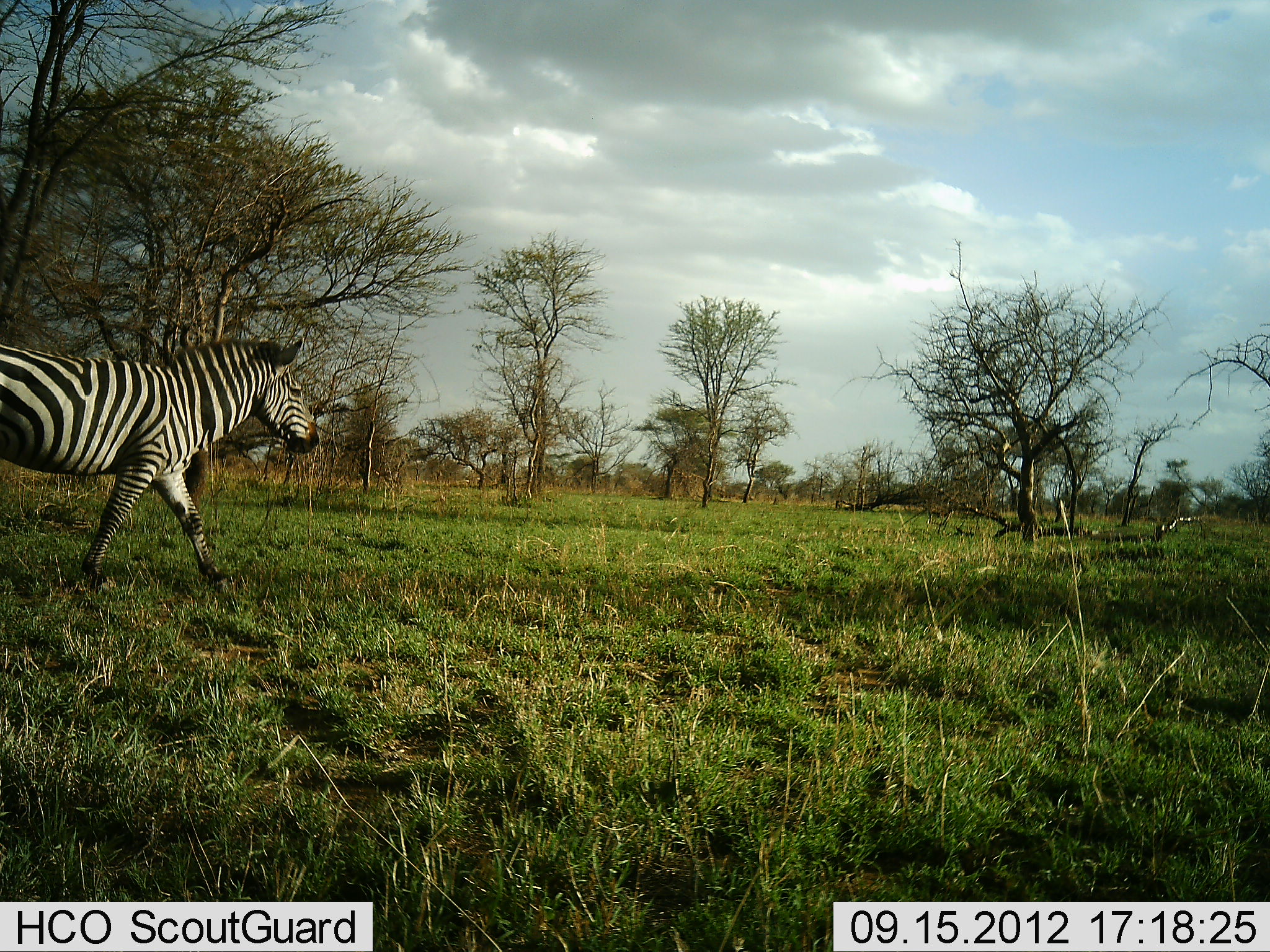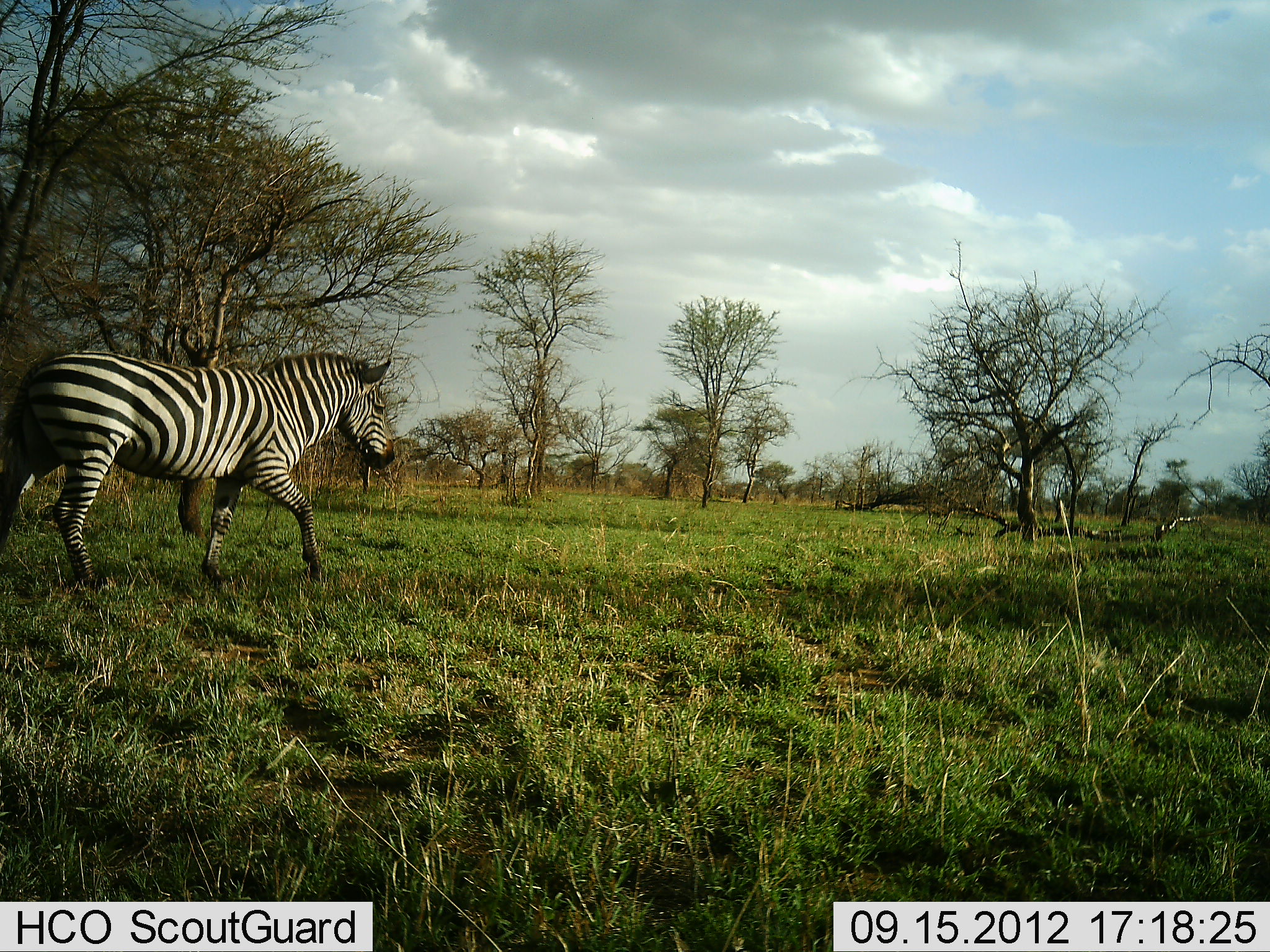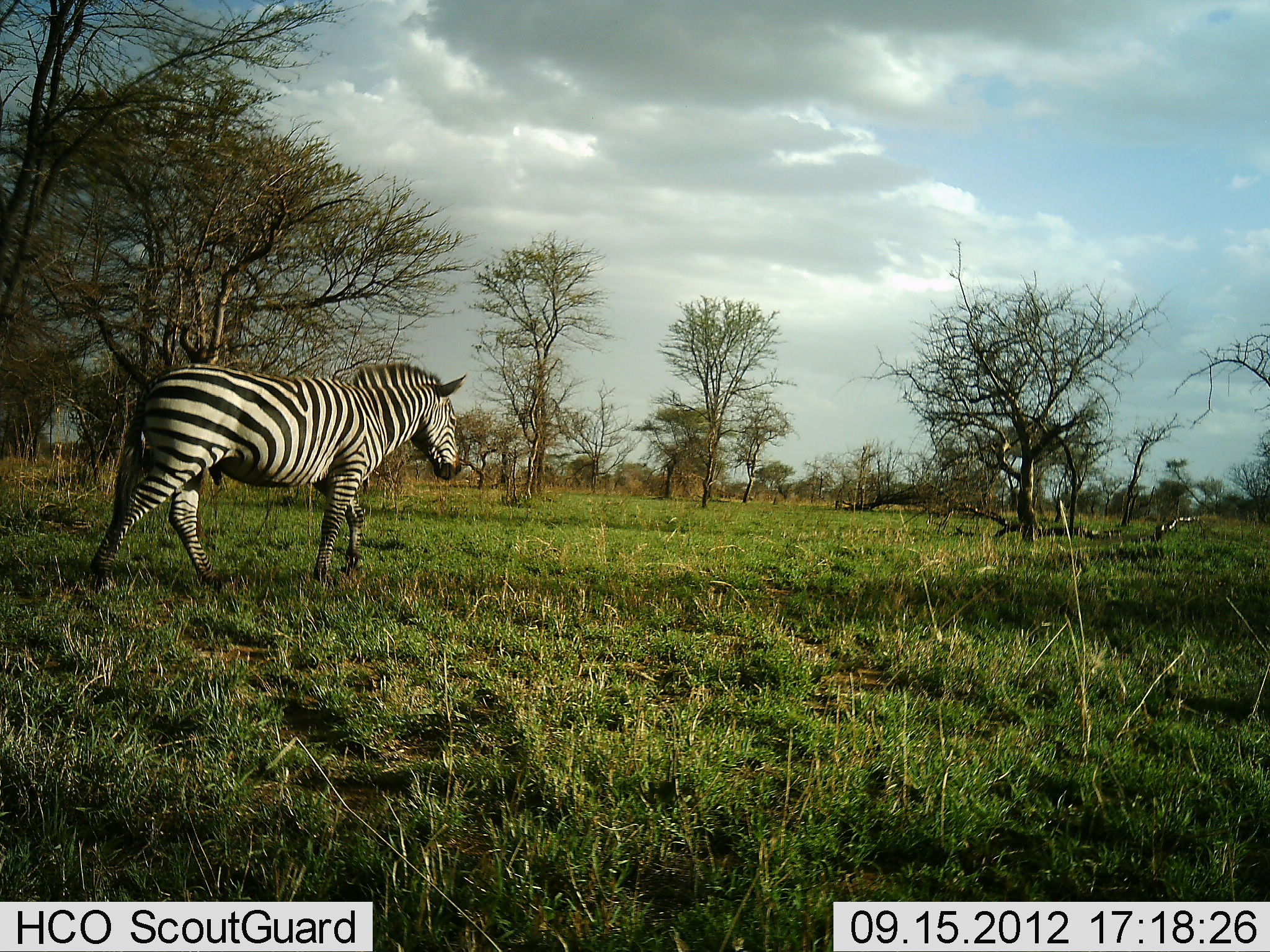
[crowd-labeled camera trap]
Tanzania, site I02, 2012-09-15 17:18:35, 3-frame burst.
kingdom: Animalia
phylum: Chordata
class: Mammalia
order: Perissodactyla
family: Equidae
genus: Equus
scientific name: Equus quagga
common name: plains zebra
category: zebra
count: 1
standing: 20%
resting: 0%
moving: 100%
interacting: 0%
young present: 0%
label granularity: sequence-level